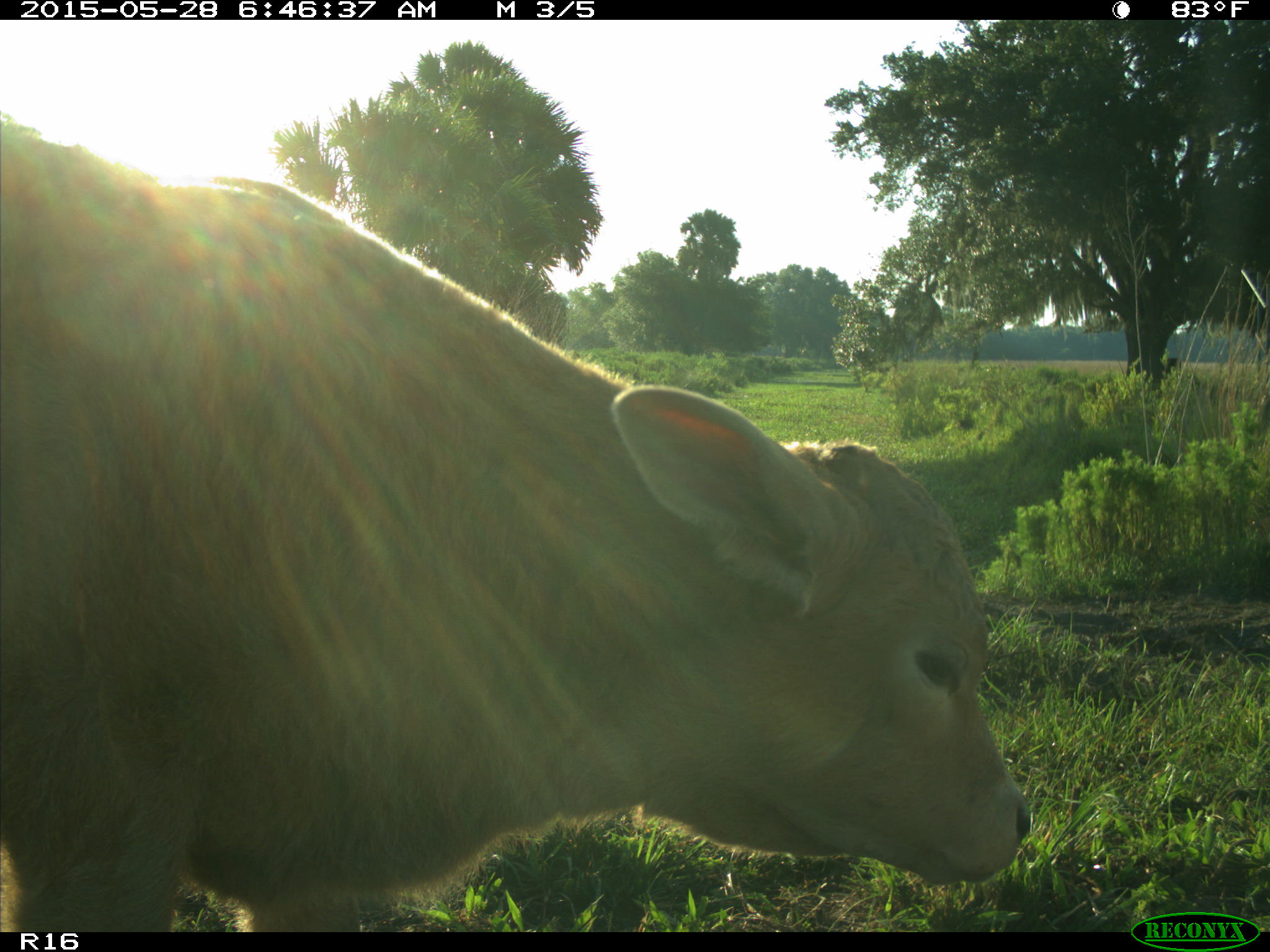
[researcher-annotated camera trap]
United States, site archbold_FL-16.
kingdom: Animalia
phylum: Chordata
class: Mammalia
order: Artiodactyla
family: Bovidae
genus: Bos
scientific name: Bos taurus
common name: domestic cow